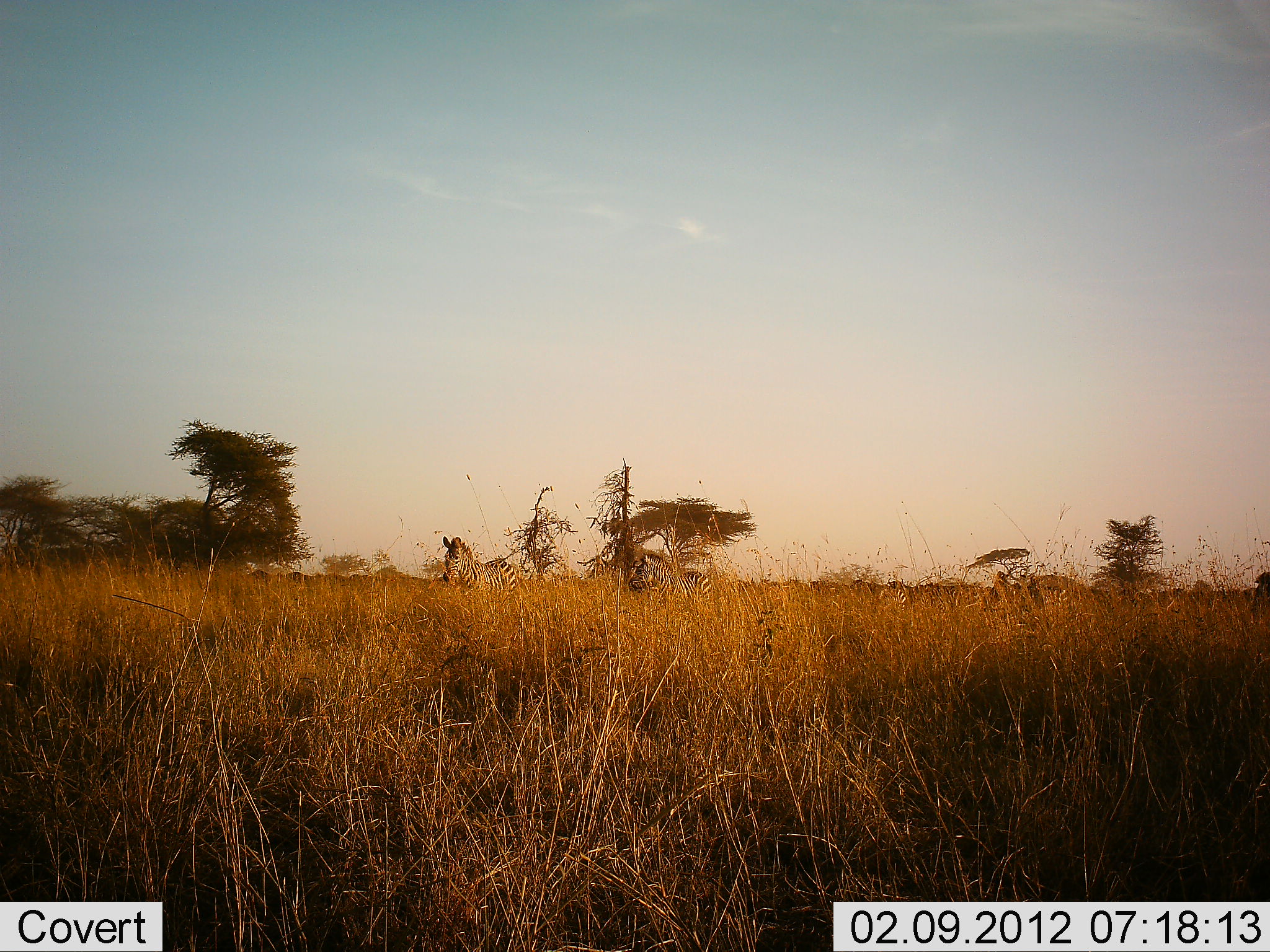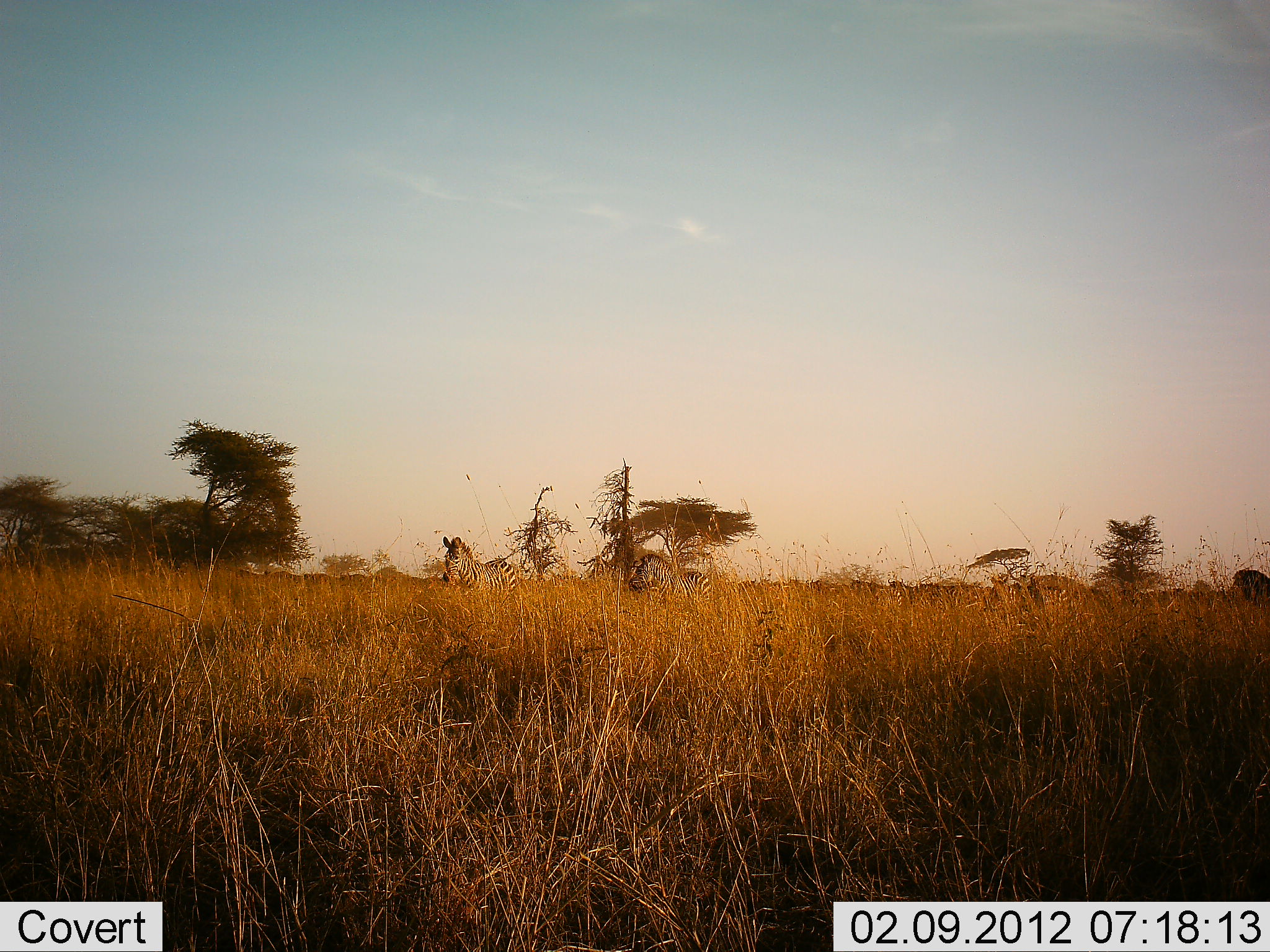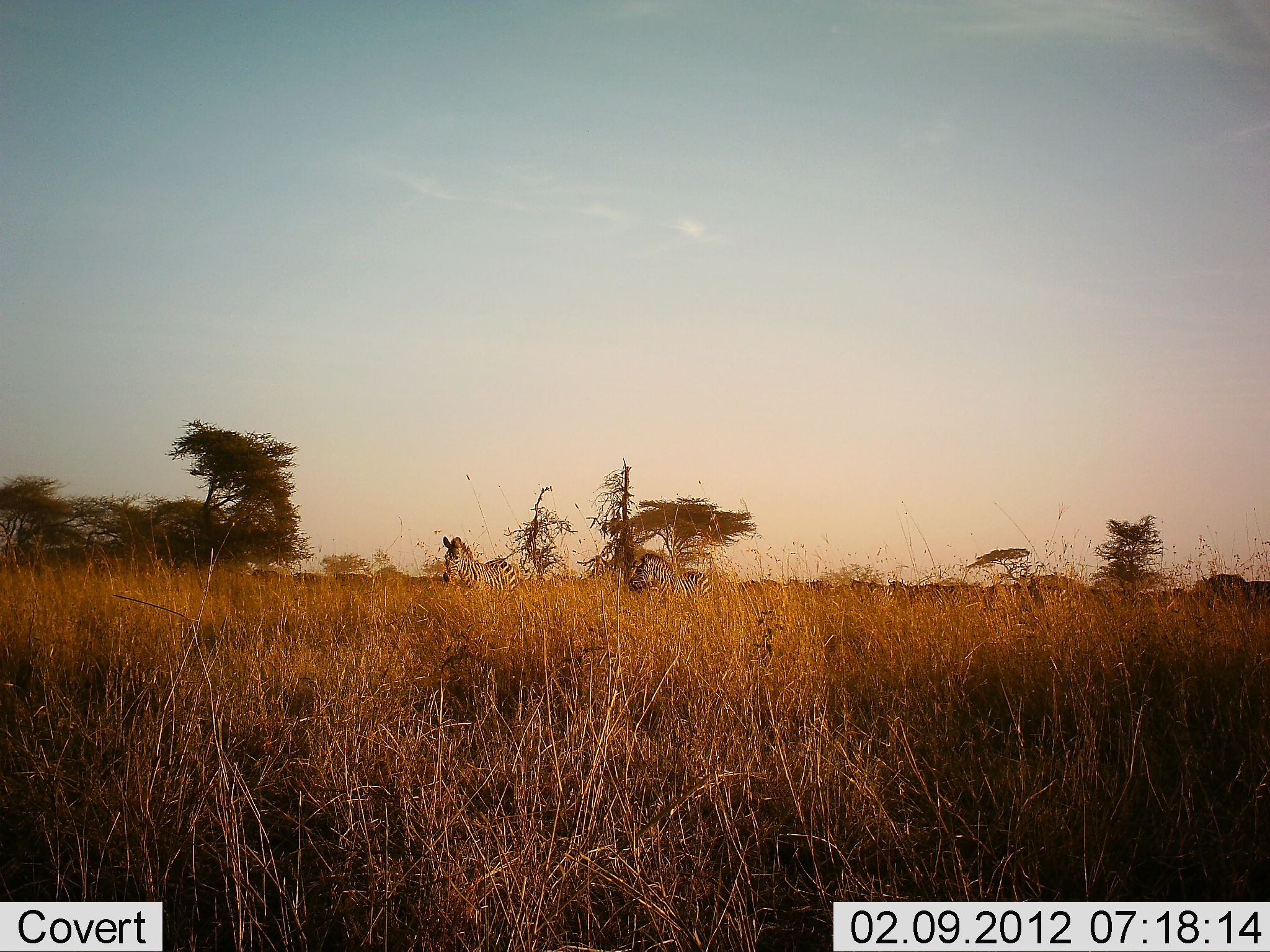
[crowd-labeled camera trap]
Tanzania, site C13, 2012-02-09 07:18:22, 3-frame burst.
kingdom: Animalia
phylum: Chordata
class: Mammalia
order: Perissodactyla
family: Equidae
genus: Equus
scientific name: Equus quagga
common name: plains zebra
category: zebra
Zebra (plains zebra) (Equus quagga), count 3. Behavior (volunteer vote fractions): standing 90%, resting 5%, moving 29%, interacting 0%. Young present (vote fraction): 0%. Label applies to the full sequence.